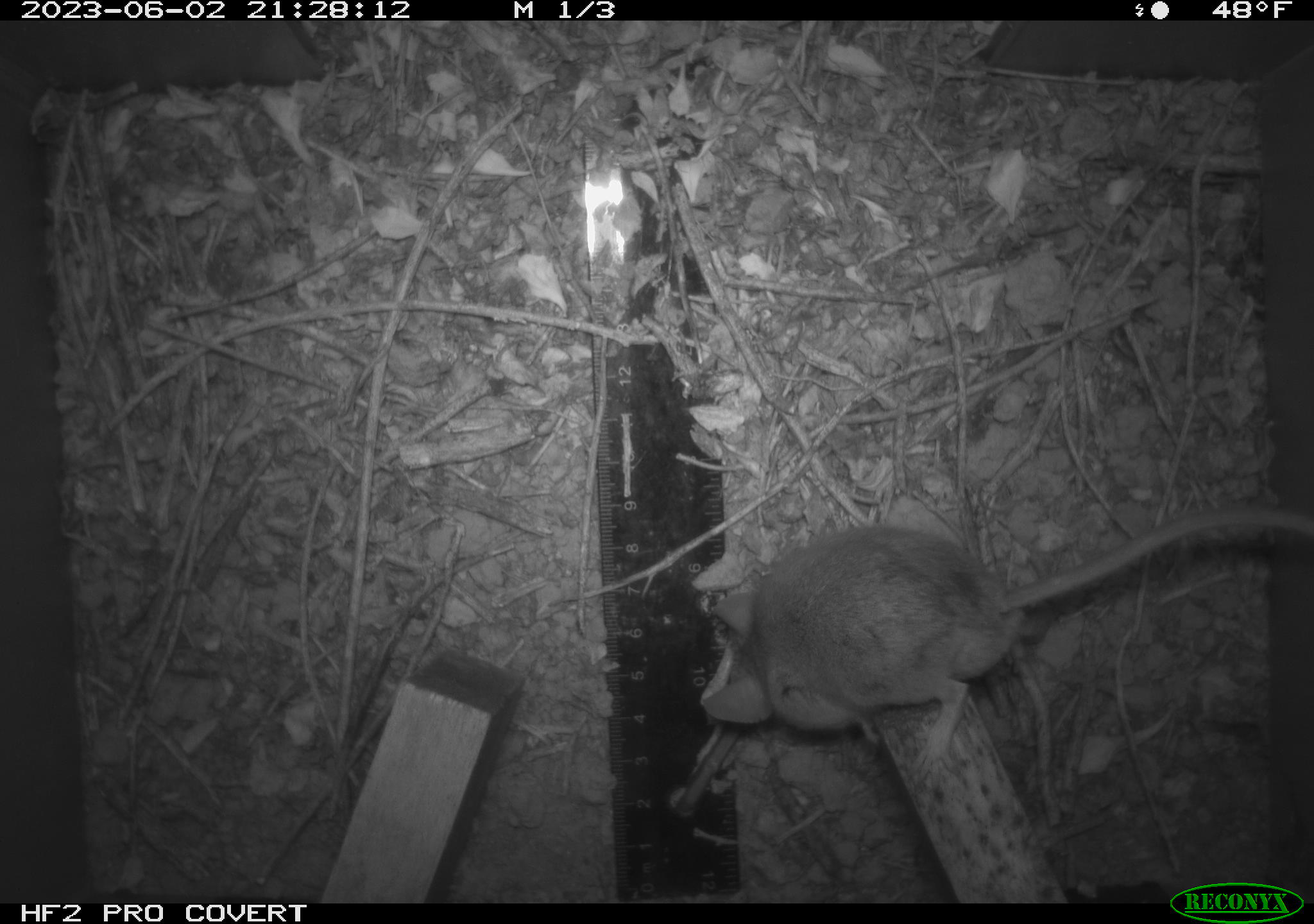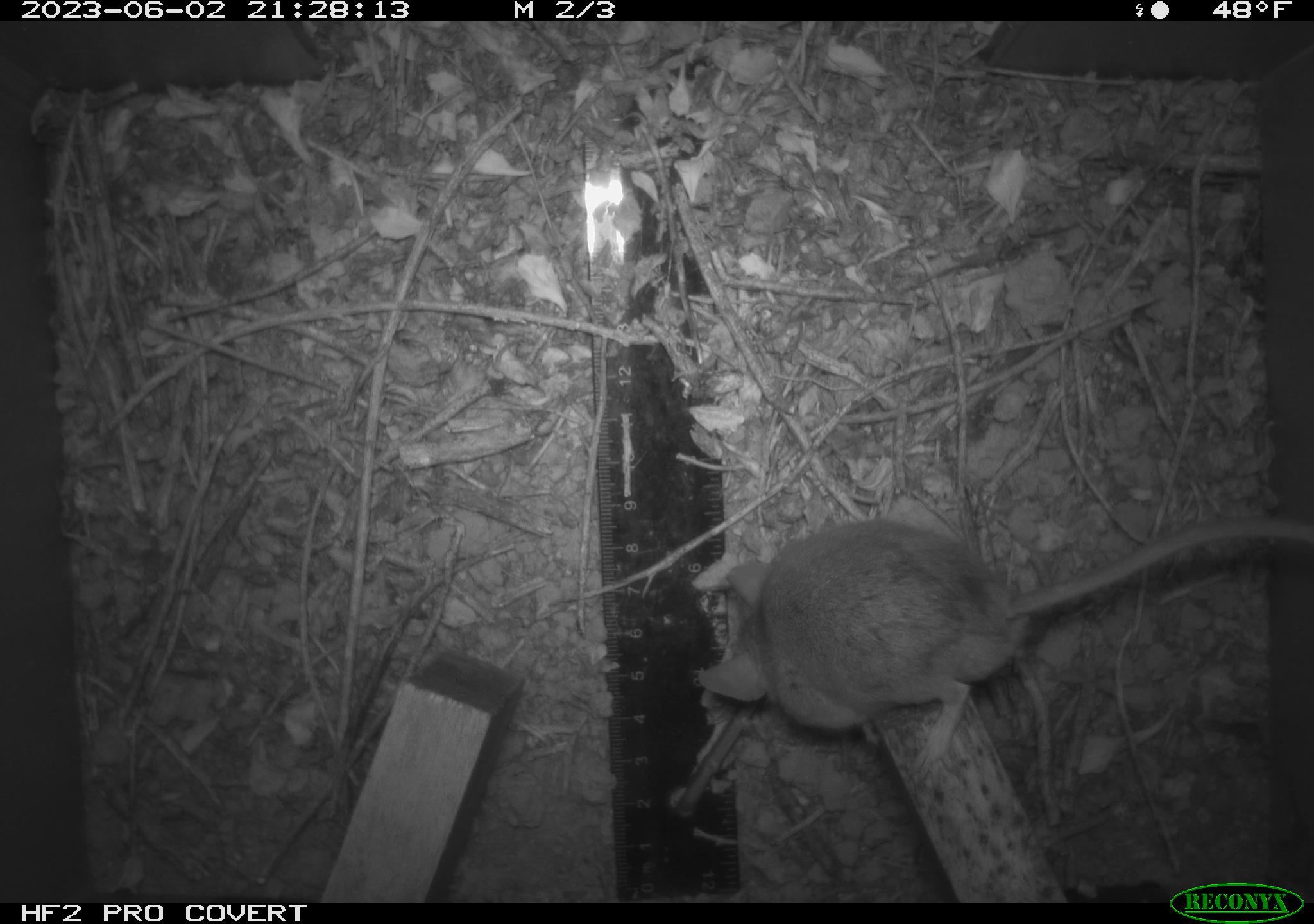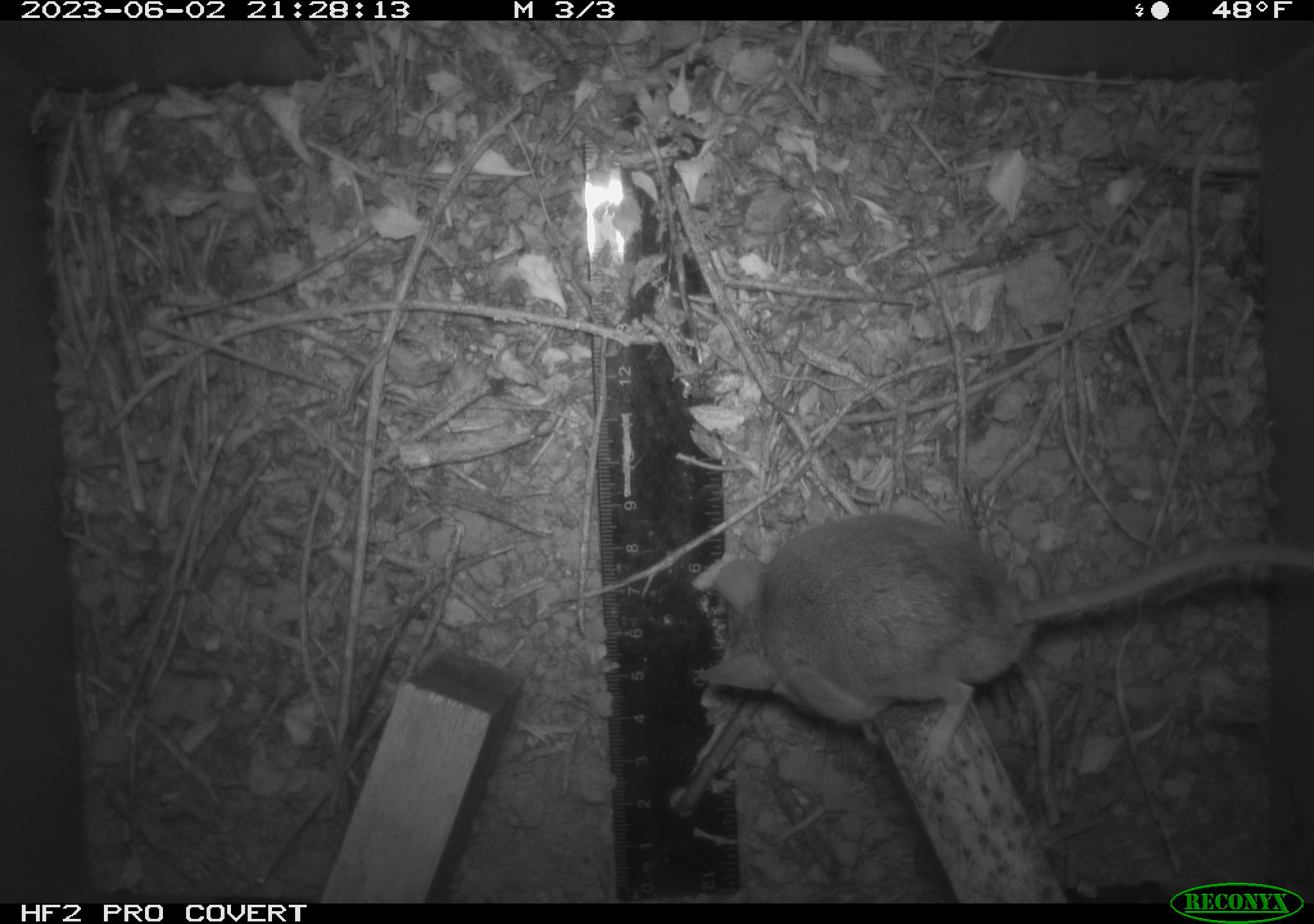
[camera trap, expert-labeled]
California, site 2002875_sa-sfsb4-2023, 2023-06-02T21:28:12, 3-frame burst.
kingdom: Animalia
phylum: Chordata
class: Mammalia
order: Rodentia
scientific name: Rodentia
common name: mouse species